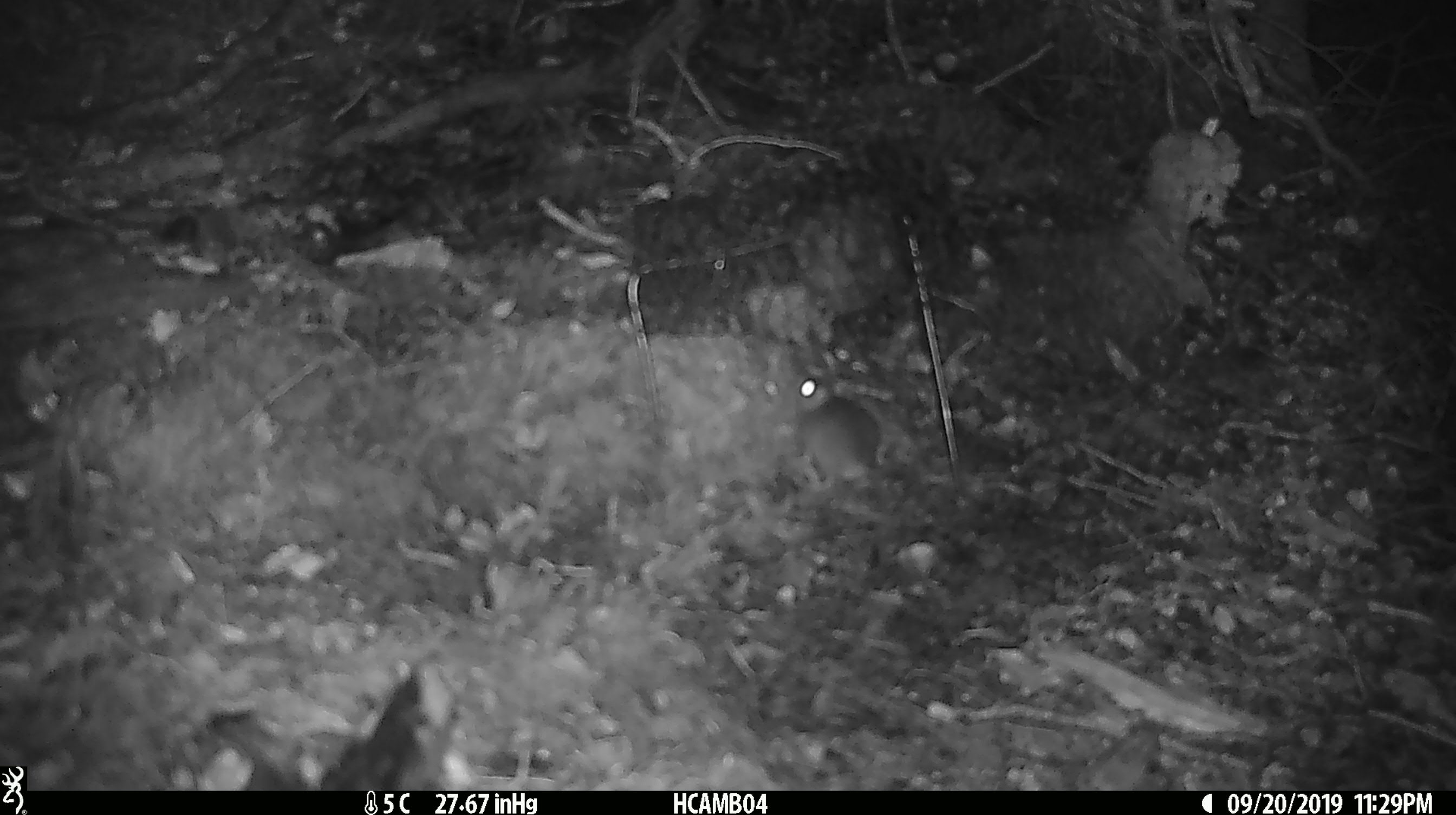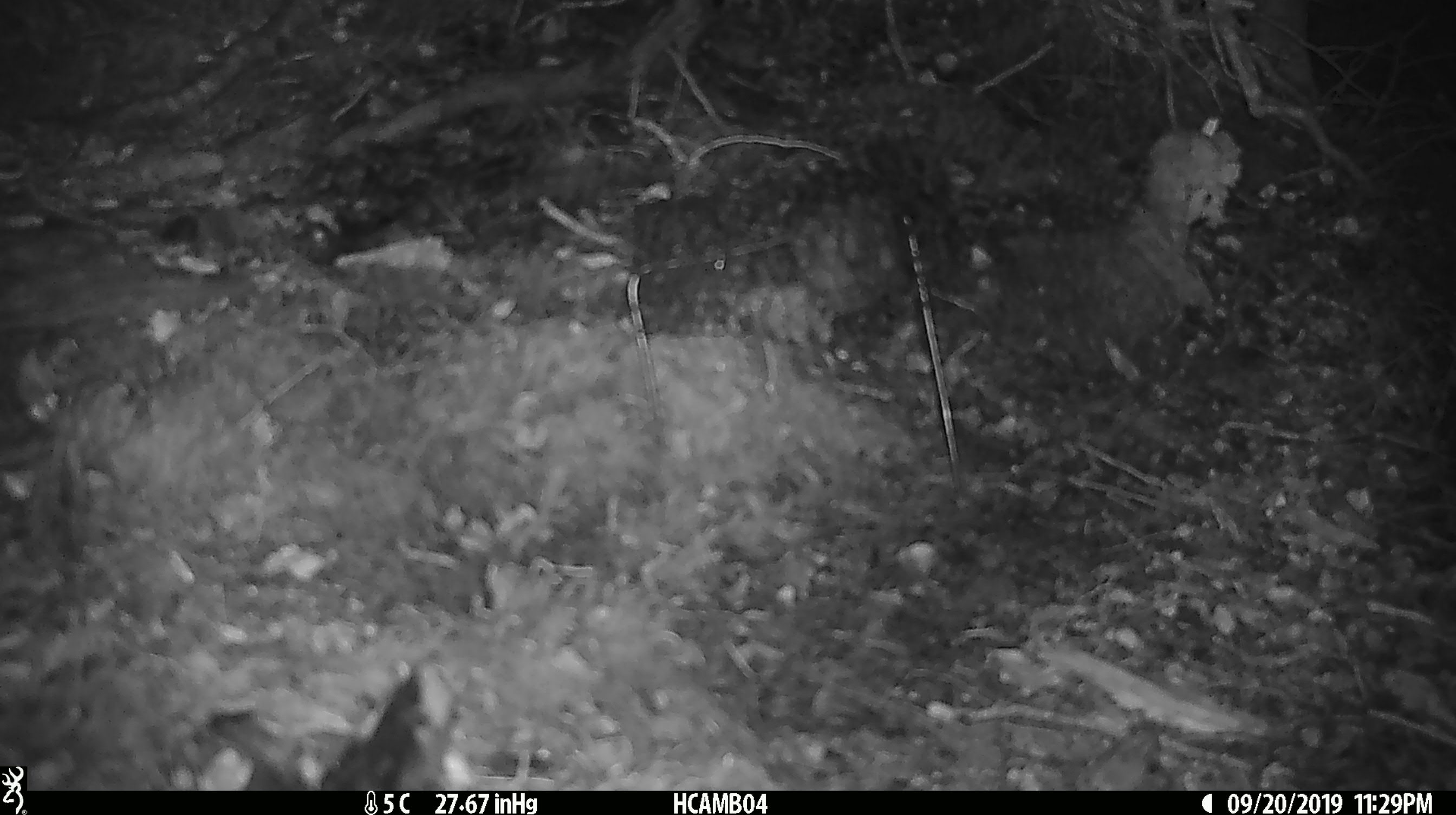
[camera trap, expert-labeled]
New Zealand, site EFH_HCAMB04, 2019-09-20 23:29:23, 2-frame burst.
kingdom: Animalia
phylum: Chordata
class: Mammalia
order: Rodentia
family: Muridae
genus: Mus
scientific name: Mus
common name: mouse